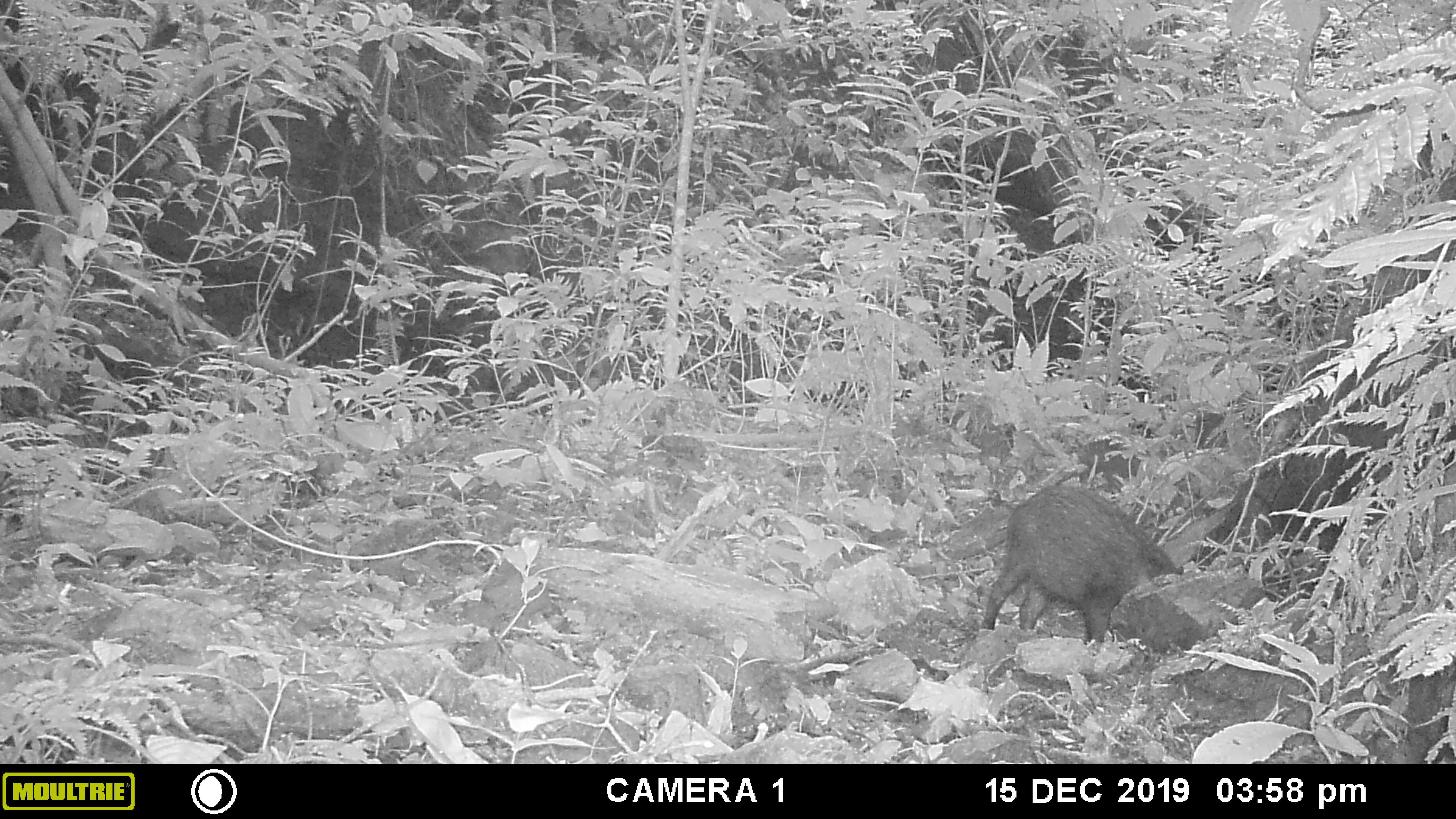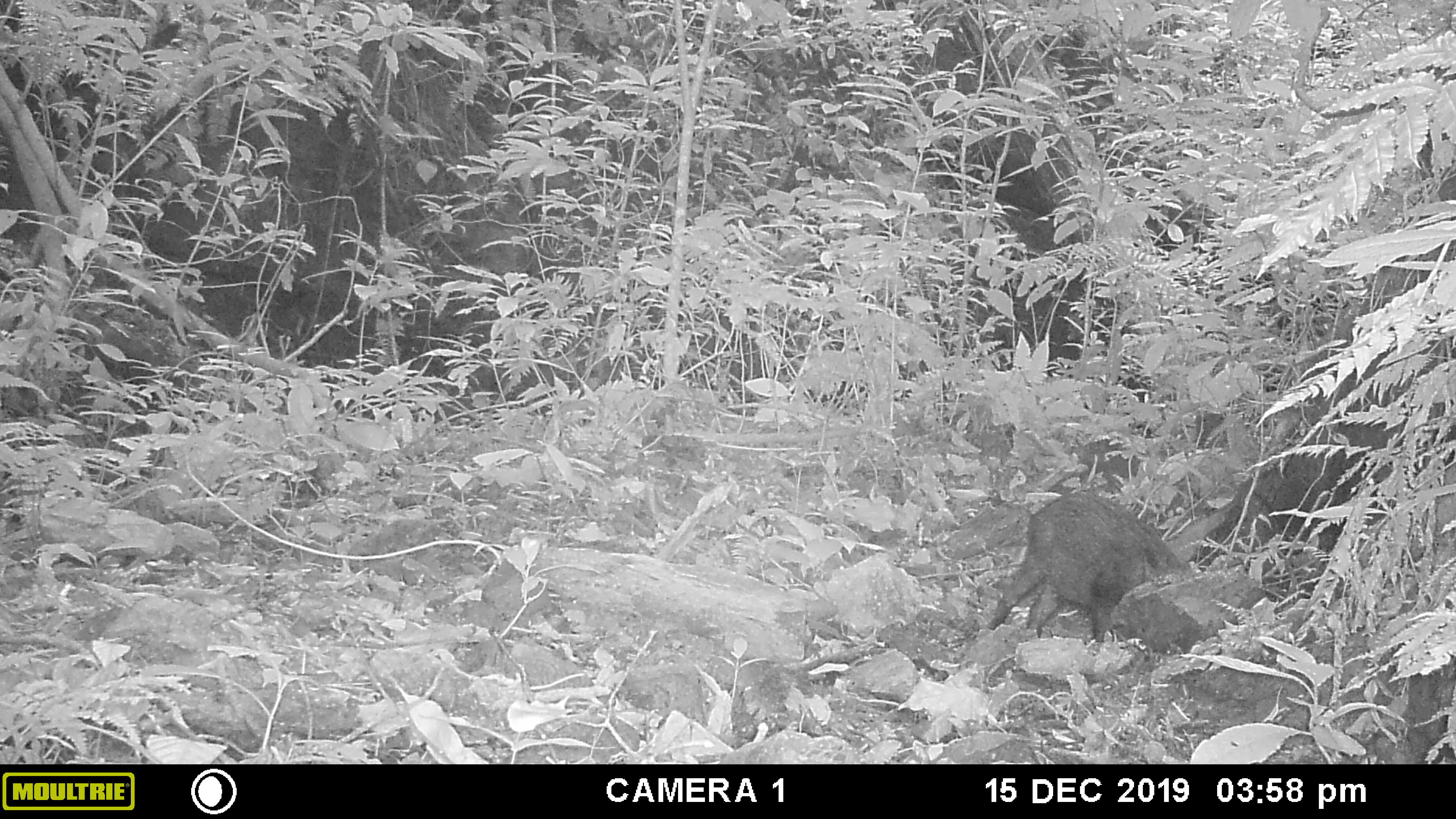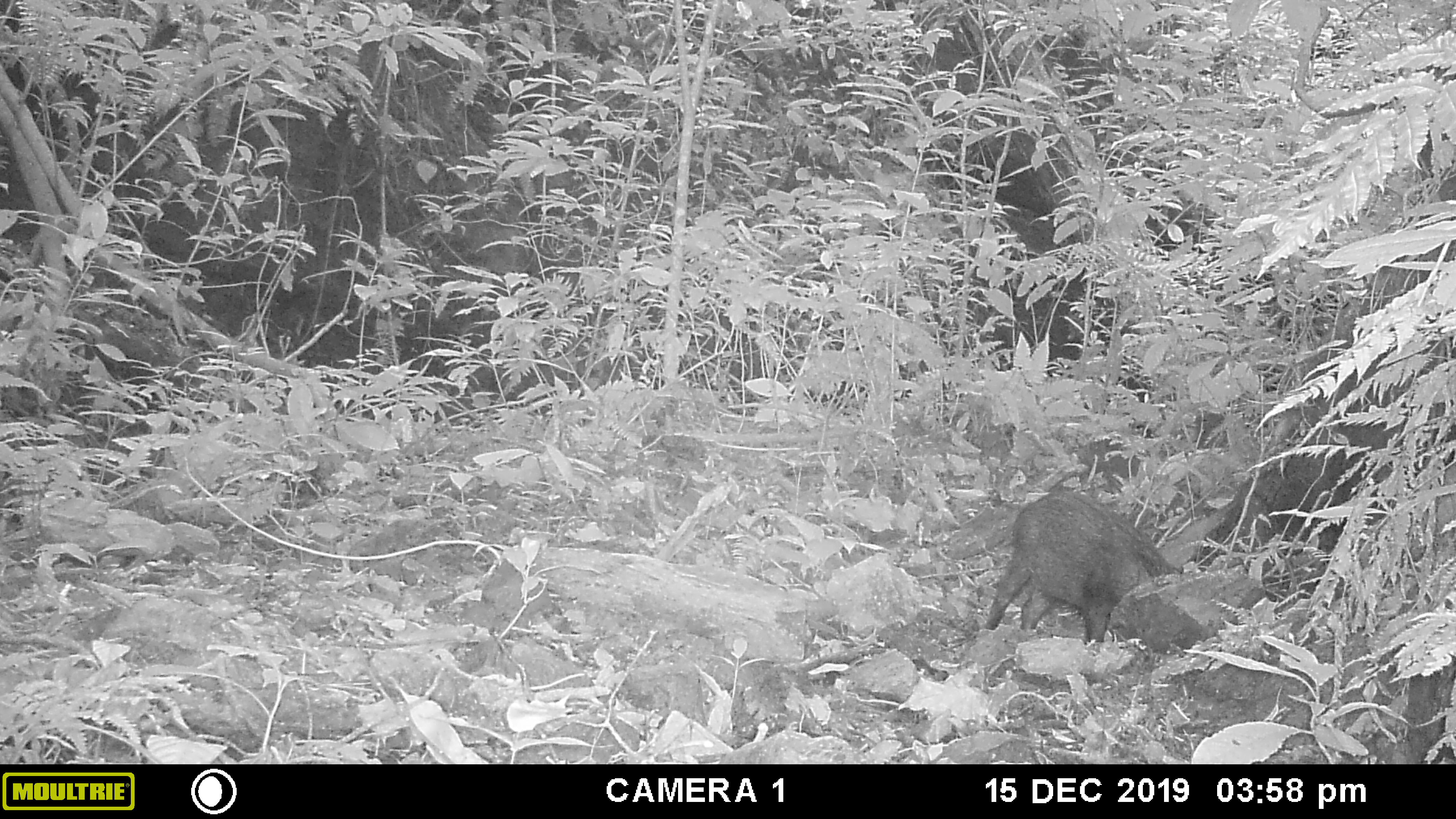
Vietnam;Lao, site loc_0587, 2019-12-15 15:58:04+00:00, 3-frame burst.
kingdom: Animalia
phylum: Chordata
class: Mammalia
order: Artiodactyla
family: Suidae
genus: Sus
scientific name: Sus scrofa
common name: eurasian wild pig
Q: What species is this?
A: Eurasian wild pig (Sus scrofa).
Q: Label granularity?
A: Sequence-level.